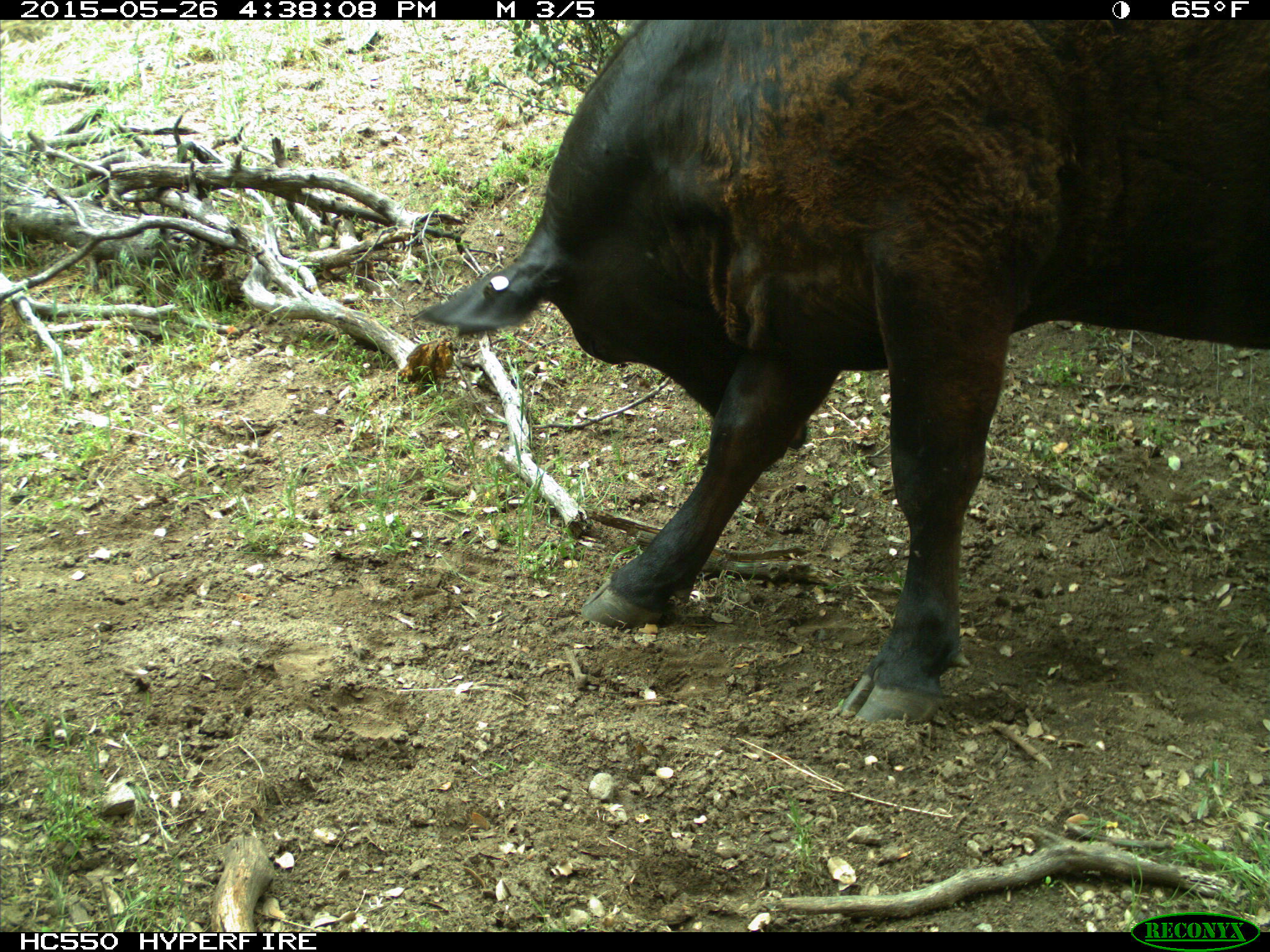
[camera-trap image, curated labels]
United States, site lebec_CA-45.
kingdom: Animalia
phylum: Chordata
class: Mammalia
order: Artiodactyla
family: Bovidae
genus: Bos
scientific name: Bos taurus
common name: domestic cow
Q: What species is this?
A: Bos taurus (domestic cow).